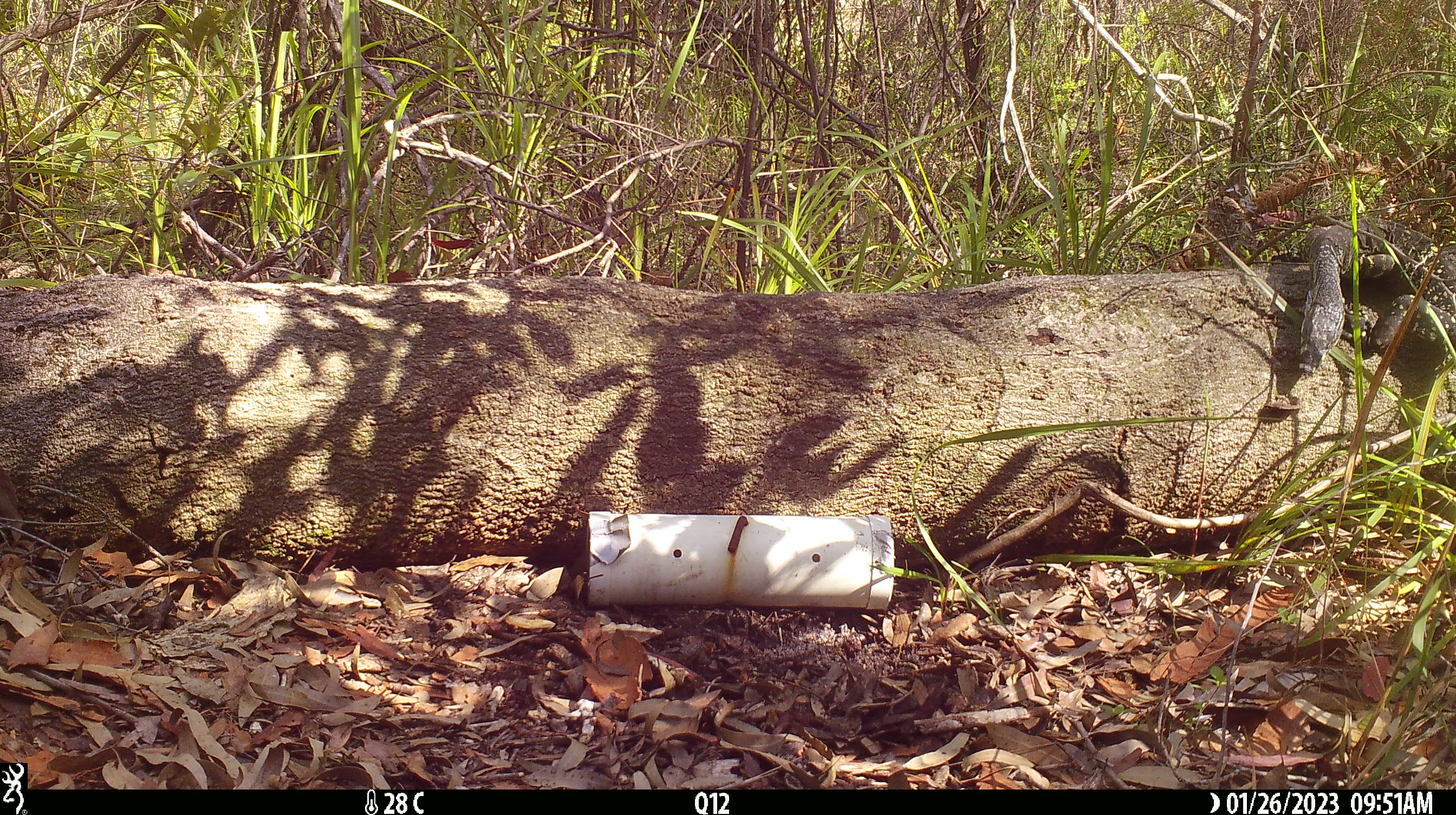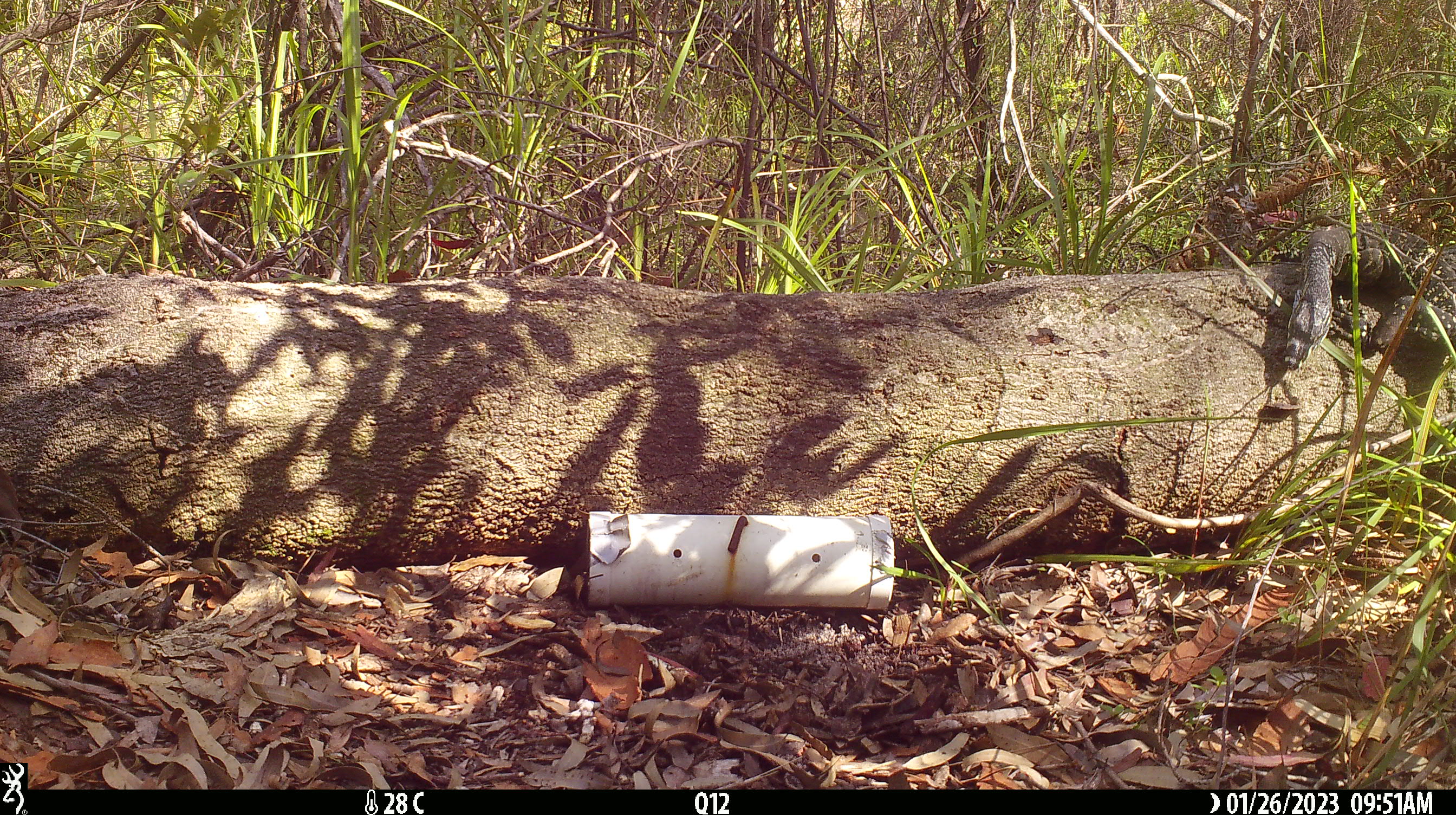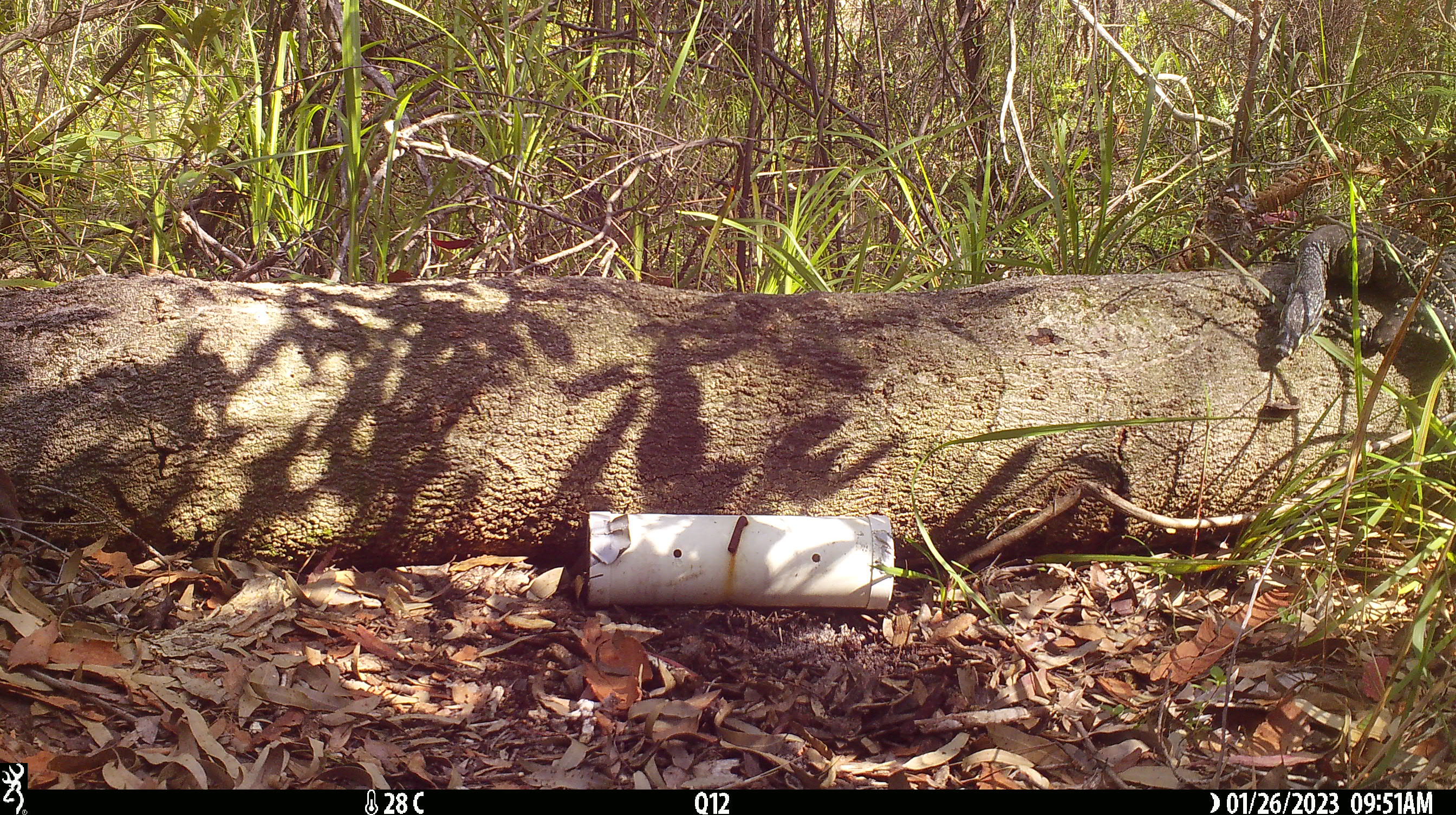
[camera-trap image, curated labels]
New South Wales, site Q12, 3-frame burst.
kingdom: Animalia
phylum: Chordata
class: Reptilia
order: Squamata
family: Varanidae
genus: Varanus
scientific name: Varanus varius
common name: lace monitor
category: goanna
Goanna (lace monitor) (Varanus varius).